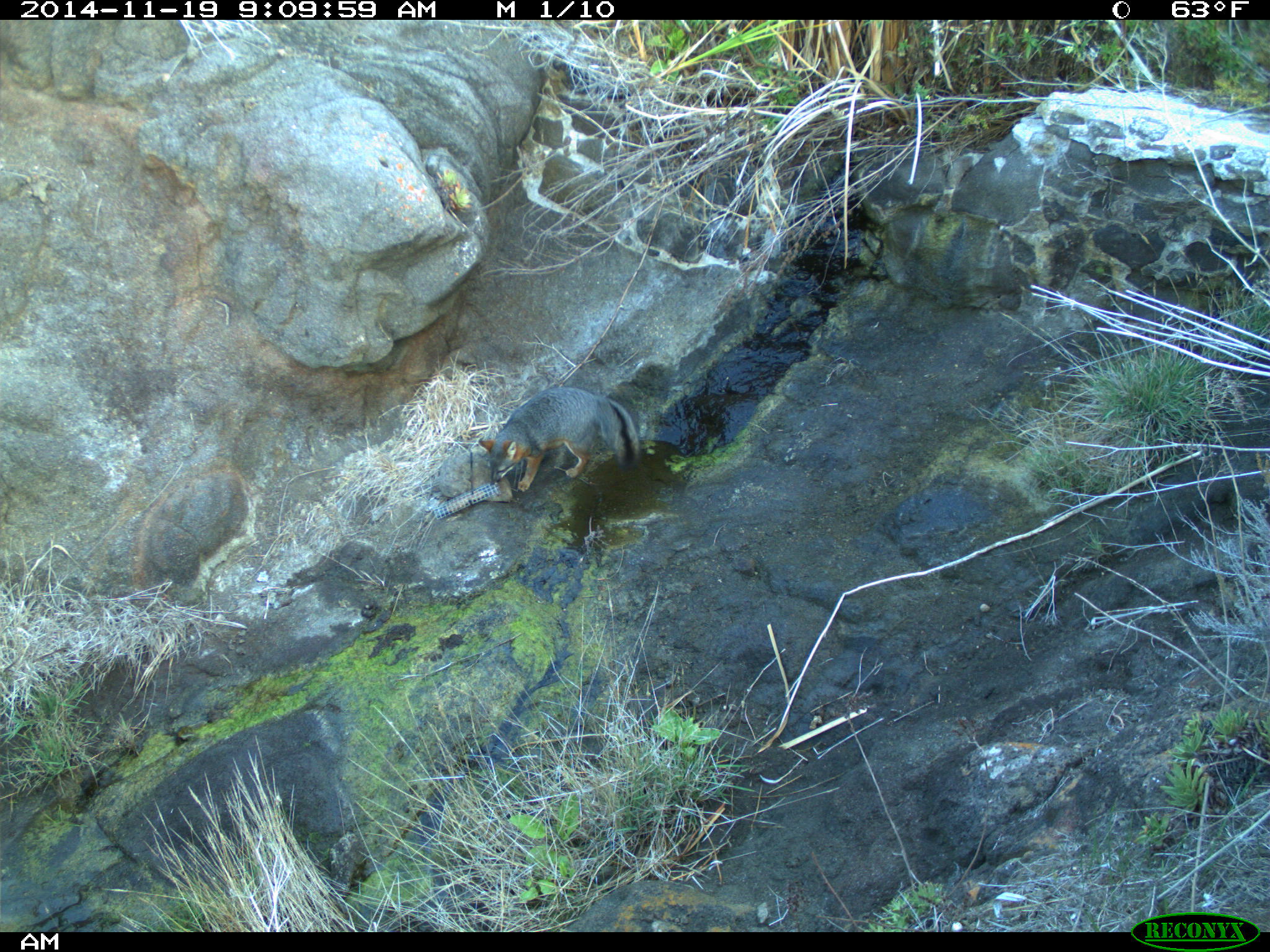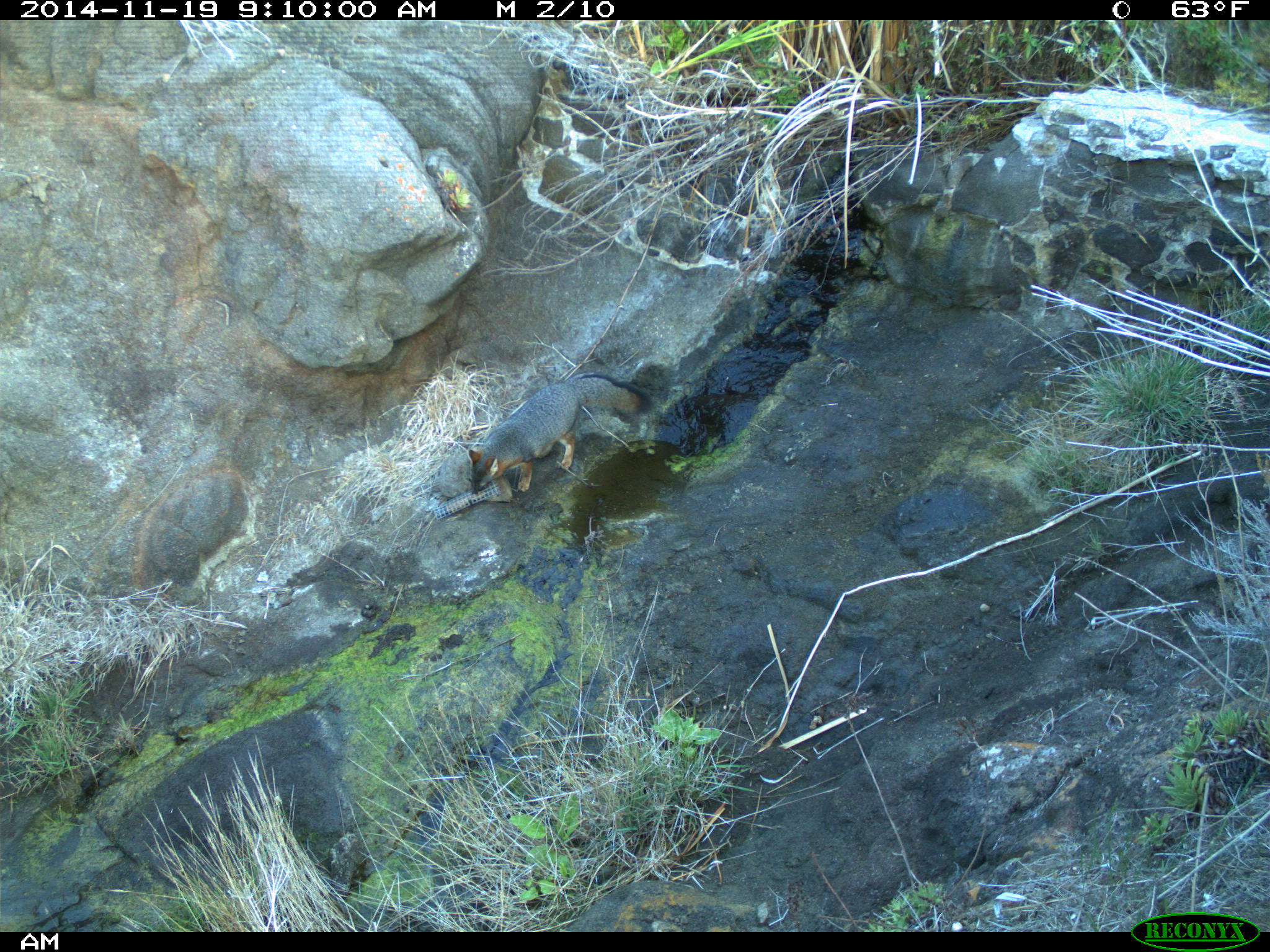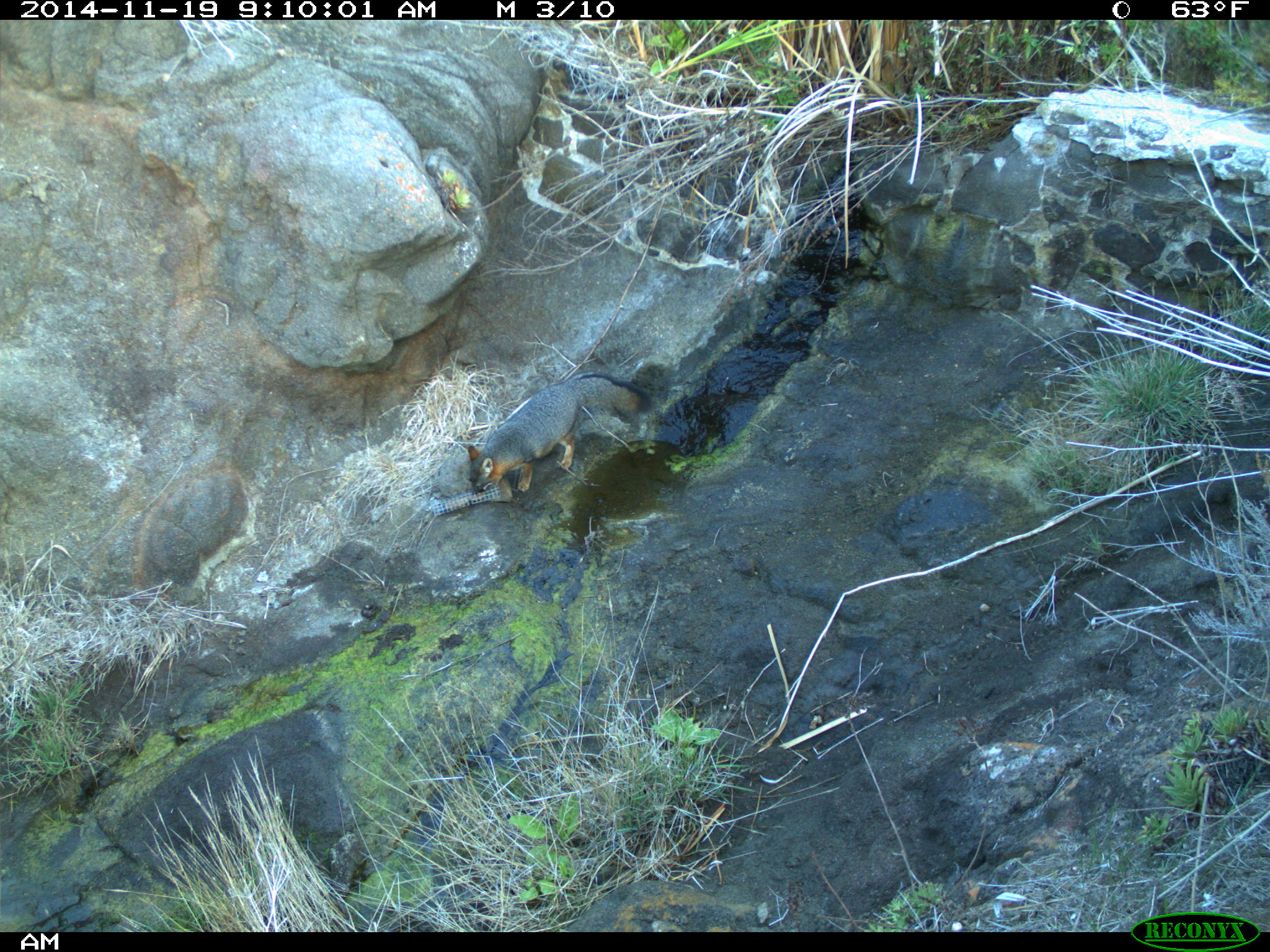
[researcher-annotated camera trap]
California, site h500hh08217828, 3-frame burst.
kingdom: Animalia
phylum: Chordata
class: Mammalia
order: Carnivora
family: Canidae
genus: Urocyon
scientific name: Urocyon littoralis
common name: island fox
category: fox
Fox (island fox) (Urocyon littoralis).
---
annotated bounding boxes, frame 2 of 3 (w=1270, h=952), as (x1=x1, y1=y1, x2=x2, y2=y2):
fox: (x1=468, y1=373, x2=653, y2=497)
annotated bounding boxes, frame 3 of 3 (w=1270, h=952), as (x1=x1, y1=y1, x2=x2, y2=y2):
fox: (x1=467, y1=371, x2=654, y2=495)